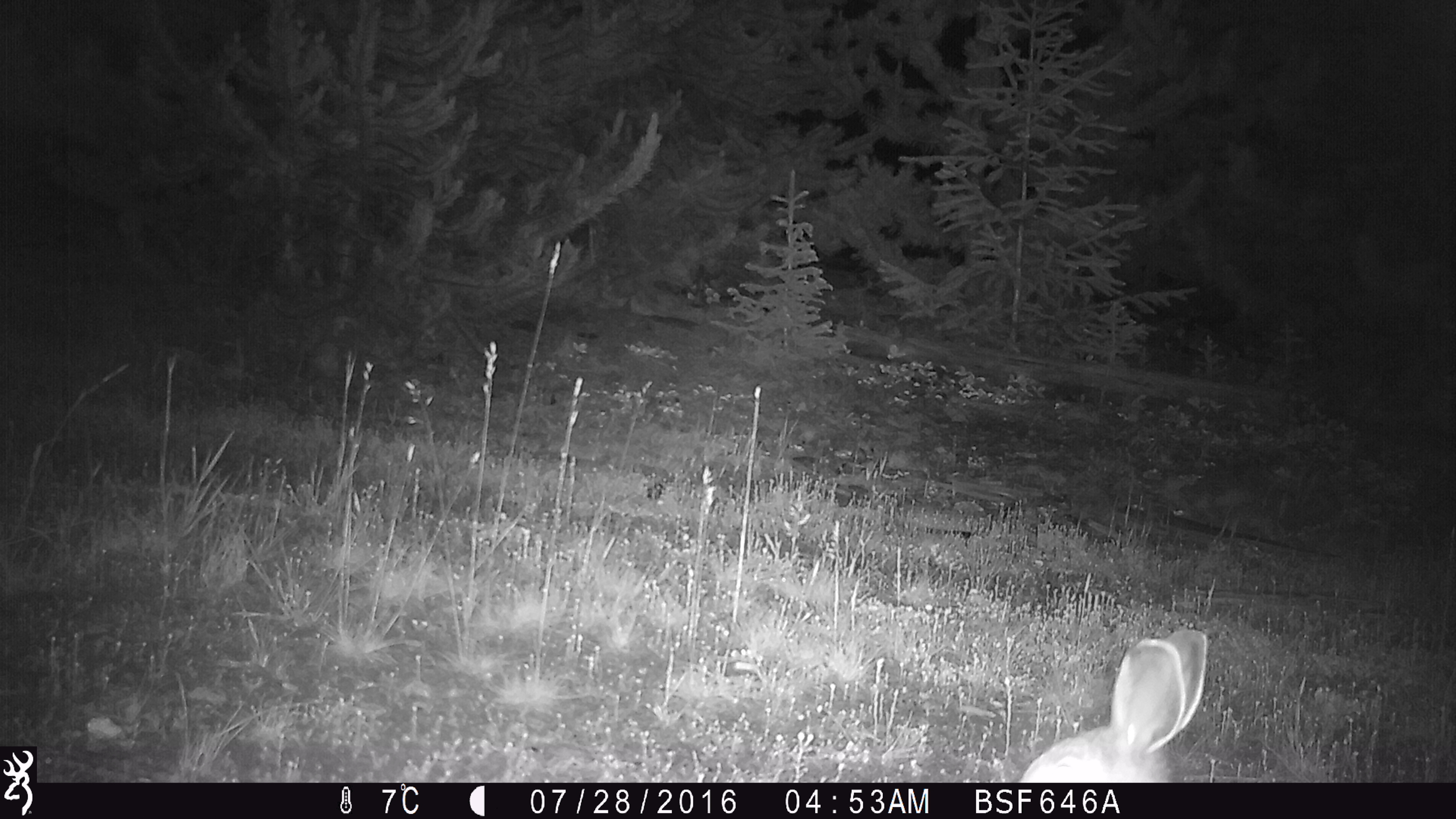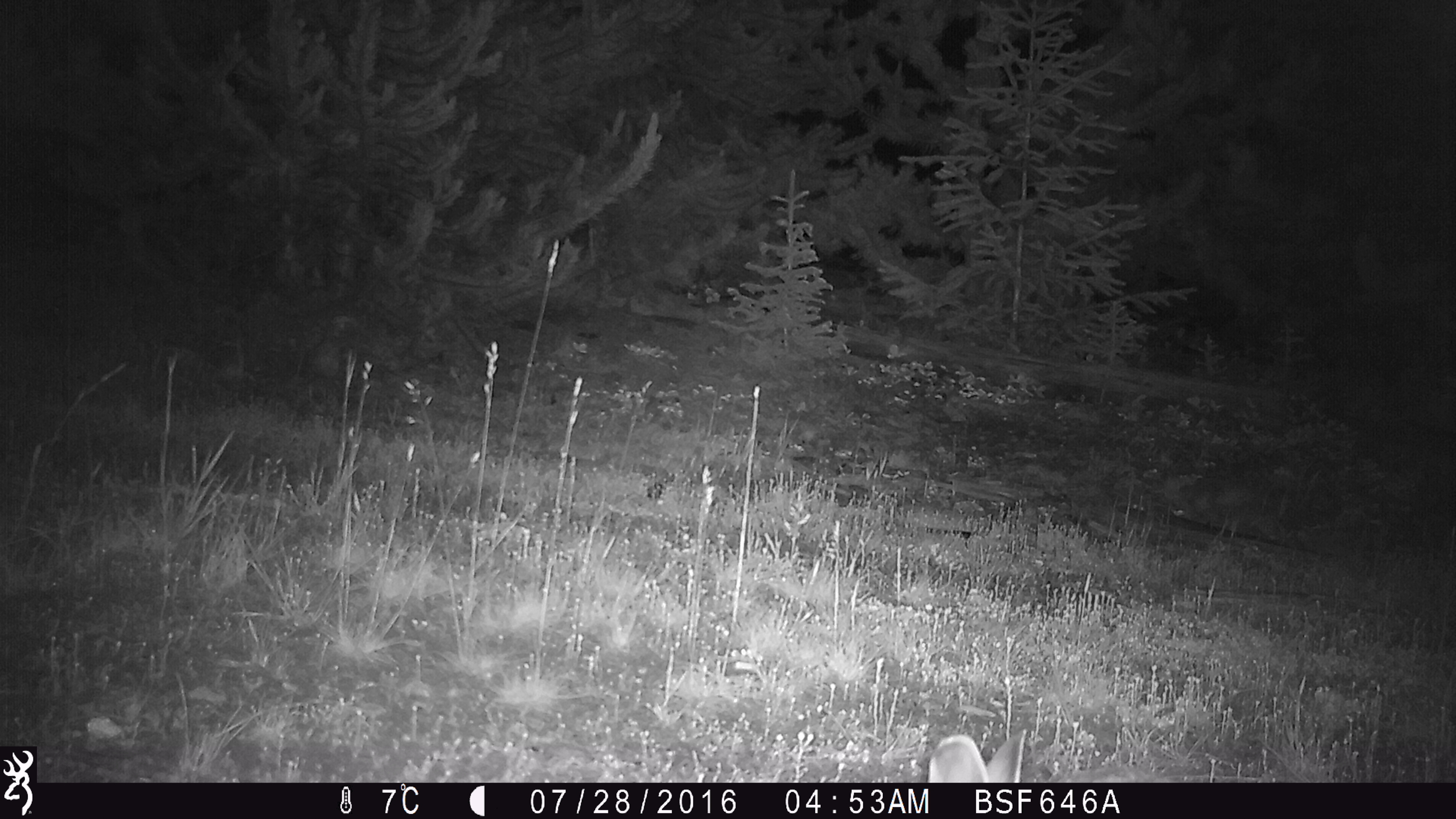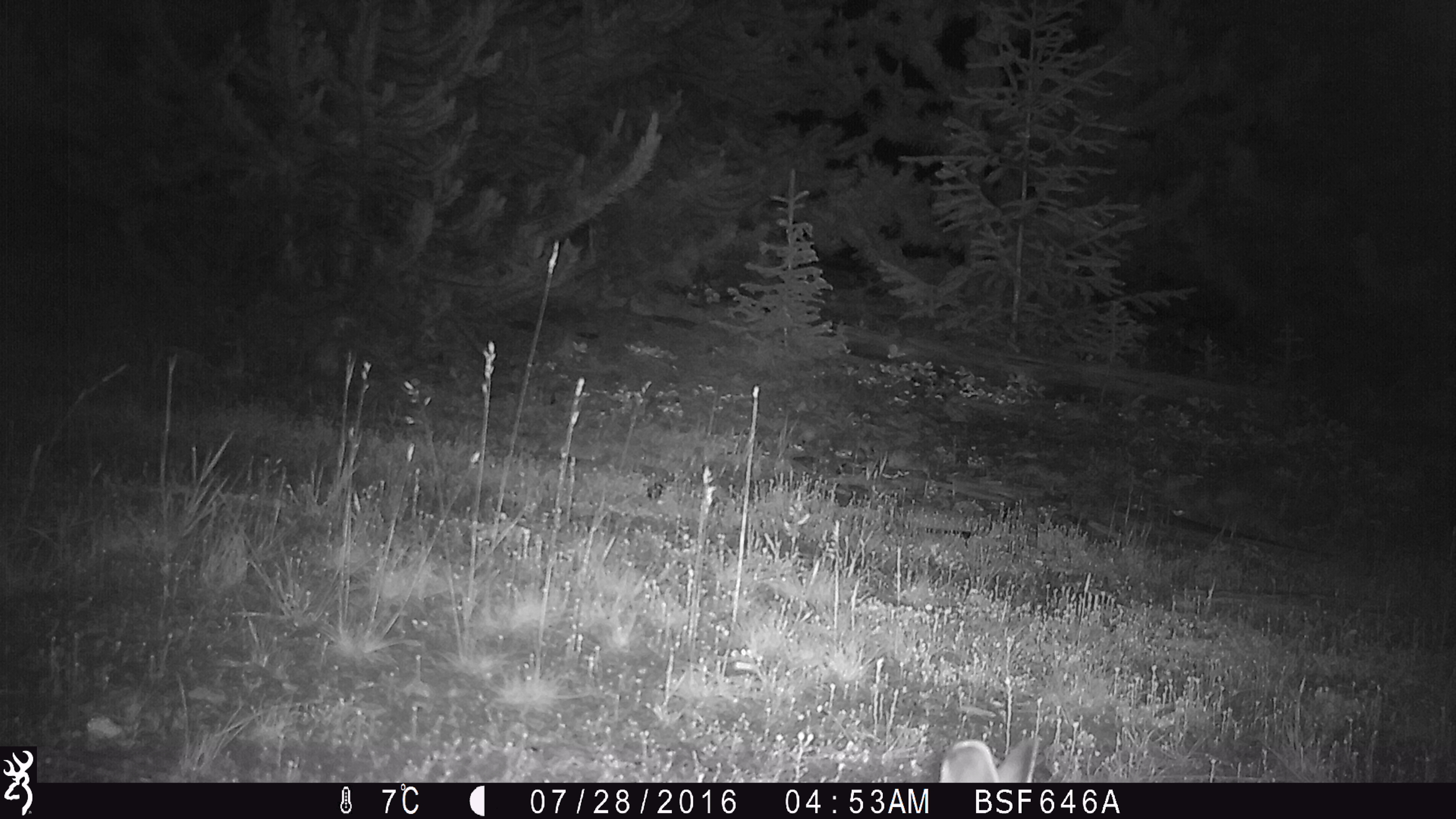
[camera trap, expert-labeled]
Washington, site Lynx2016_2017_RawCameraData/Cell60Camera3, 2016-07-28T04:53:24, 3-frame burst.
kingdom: Animalia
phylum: Chordata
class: Mammalia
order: Lagomorpha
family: Leporidae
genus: Lepus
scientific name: Lepus americanus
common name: snowshoe hare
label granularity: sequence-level